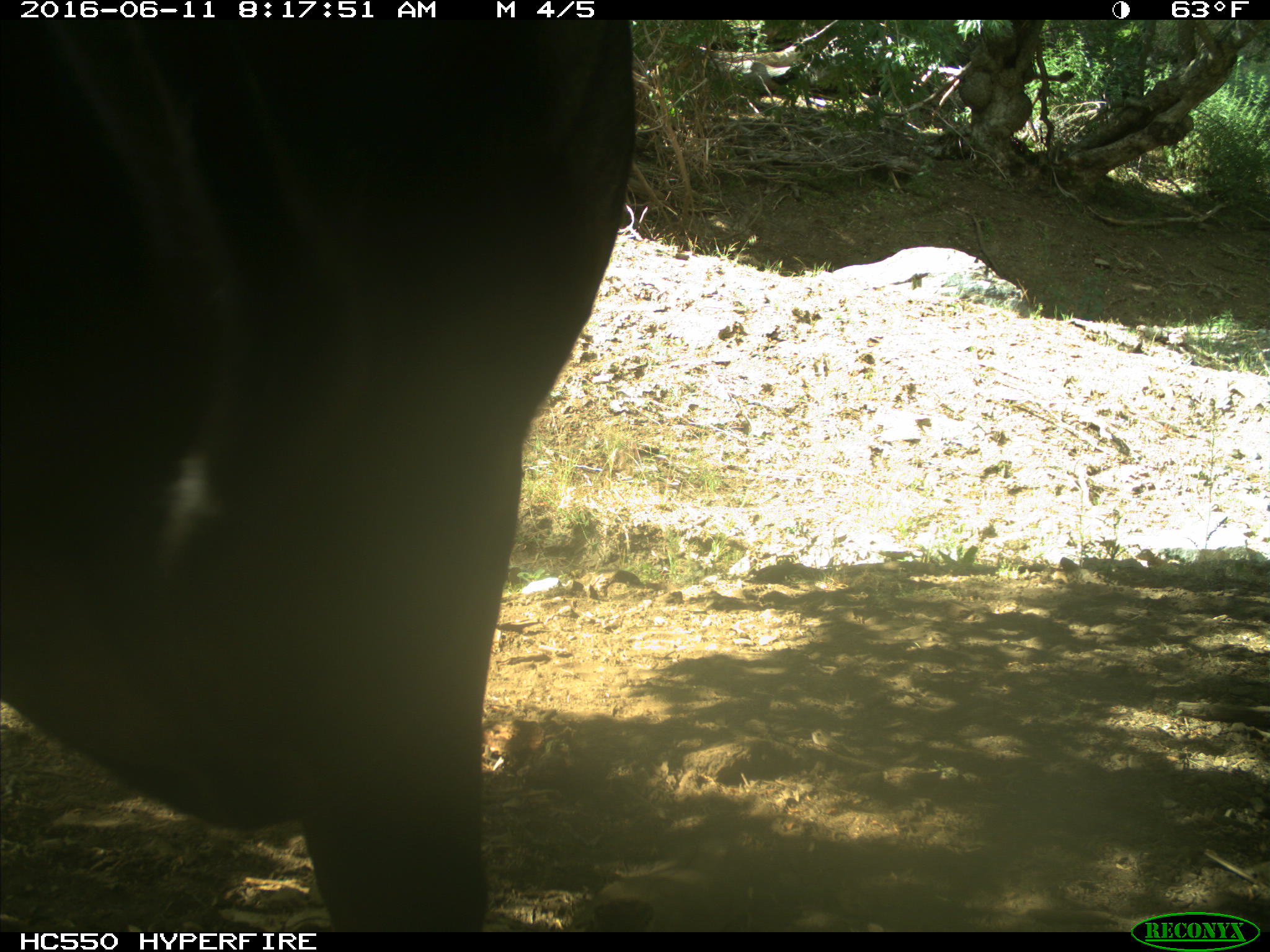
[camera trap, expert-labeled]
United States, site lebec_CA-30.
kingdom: Animalia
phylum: Chordata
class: Mammalia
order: Artiodactyla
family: Bovidae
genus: Bos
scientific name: Bos taurus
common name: domestic cow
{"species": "Bos taurus (domestic cow)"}